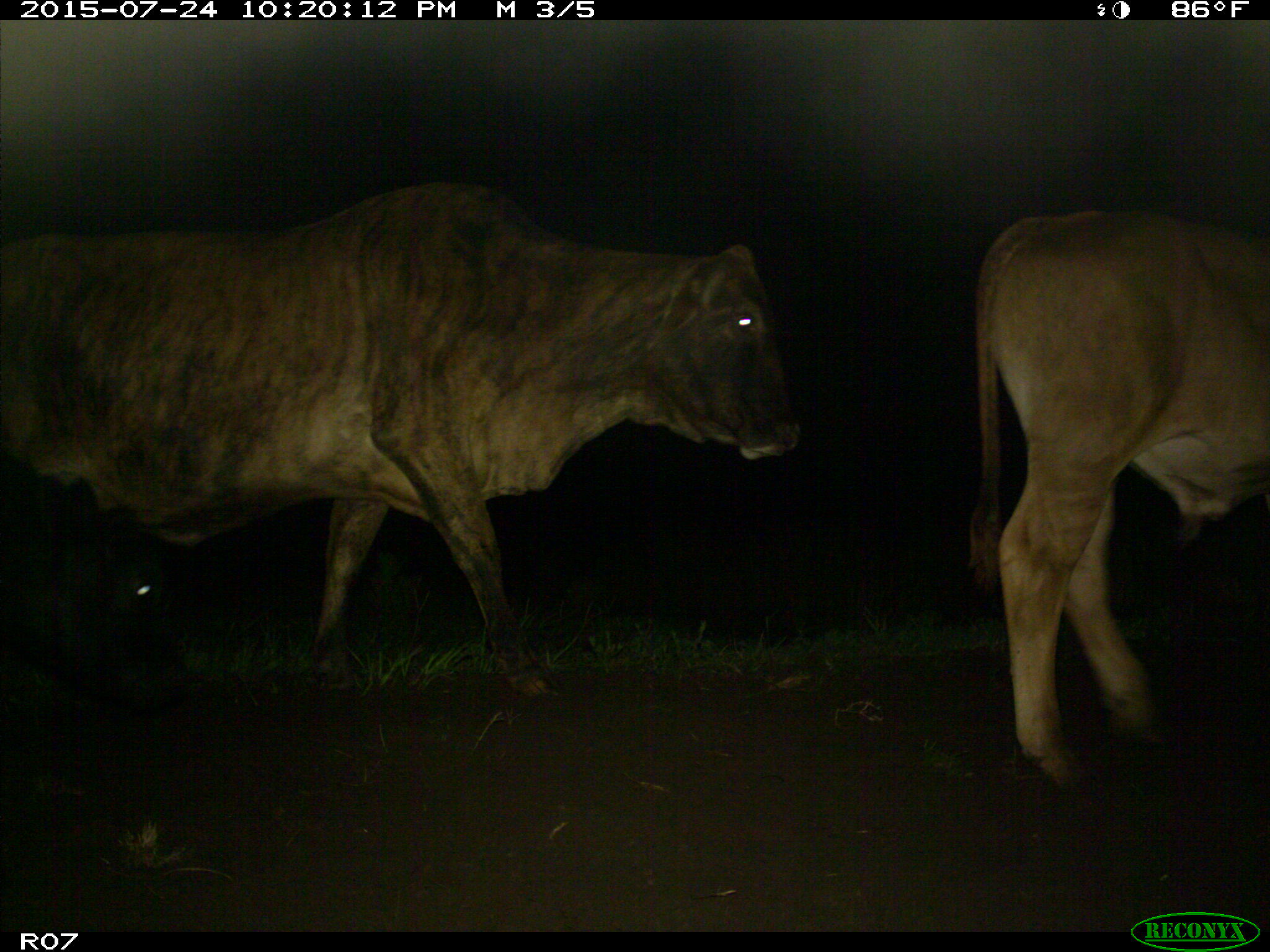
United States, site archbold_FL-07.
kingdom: Animalia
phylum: Chordata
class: Mammalia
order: Artiodactyla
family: Bovidae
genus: Bos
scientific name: Bos taurus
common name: domestic cow